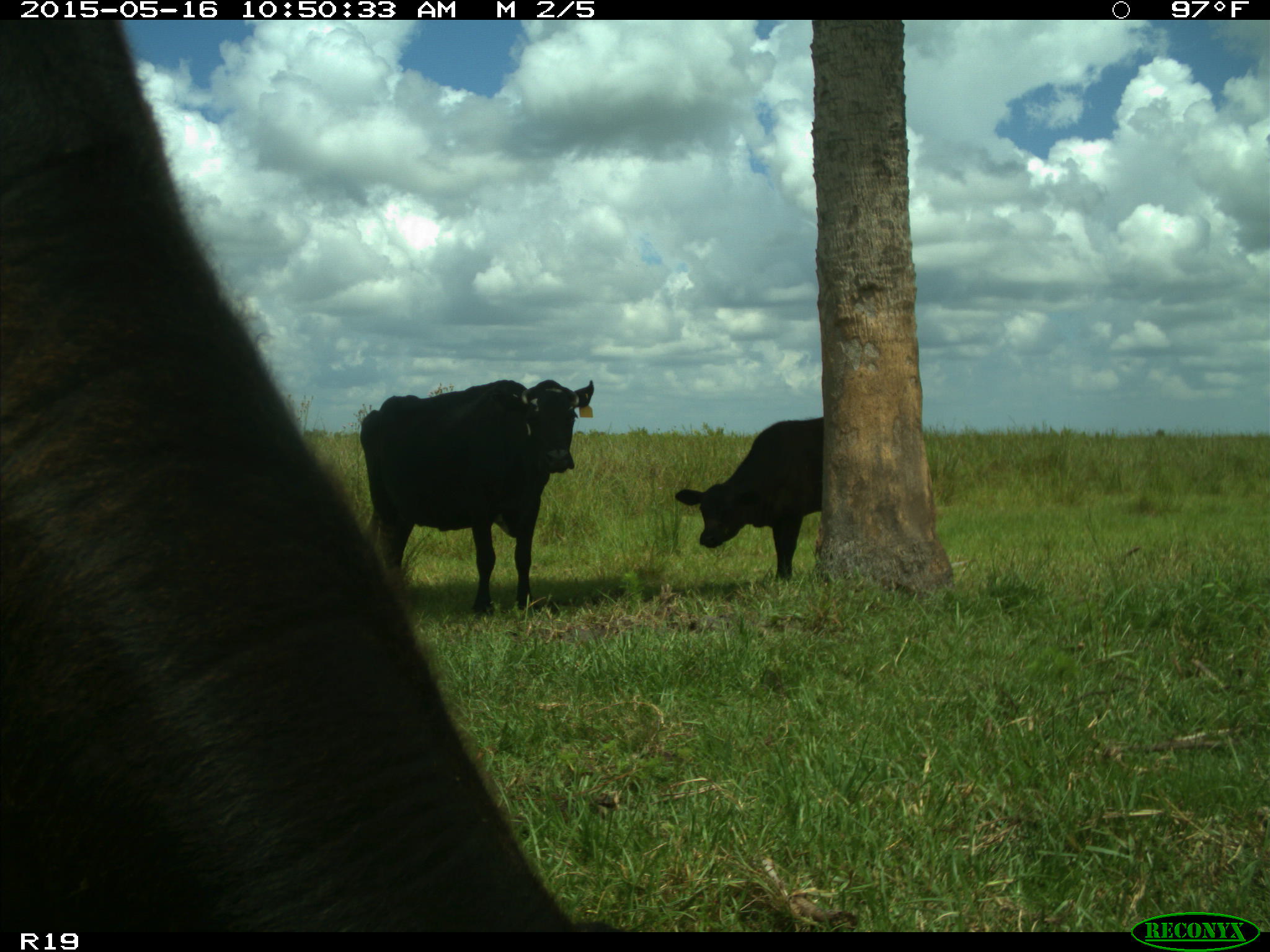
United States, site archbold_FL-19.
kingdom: Animalia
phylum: Chordata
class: Mammalia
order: Artiodactyla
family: Bovidae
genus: Bos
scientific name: Bos taurus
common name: domestic cow